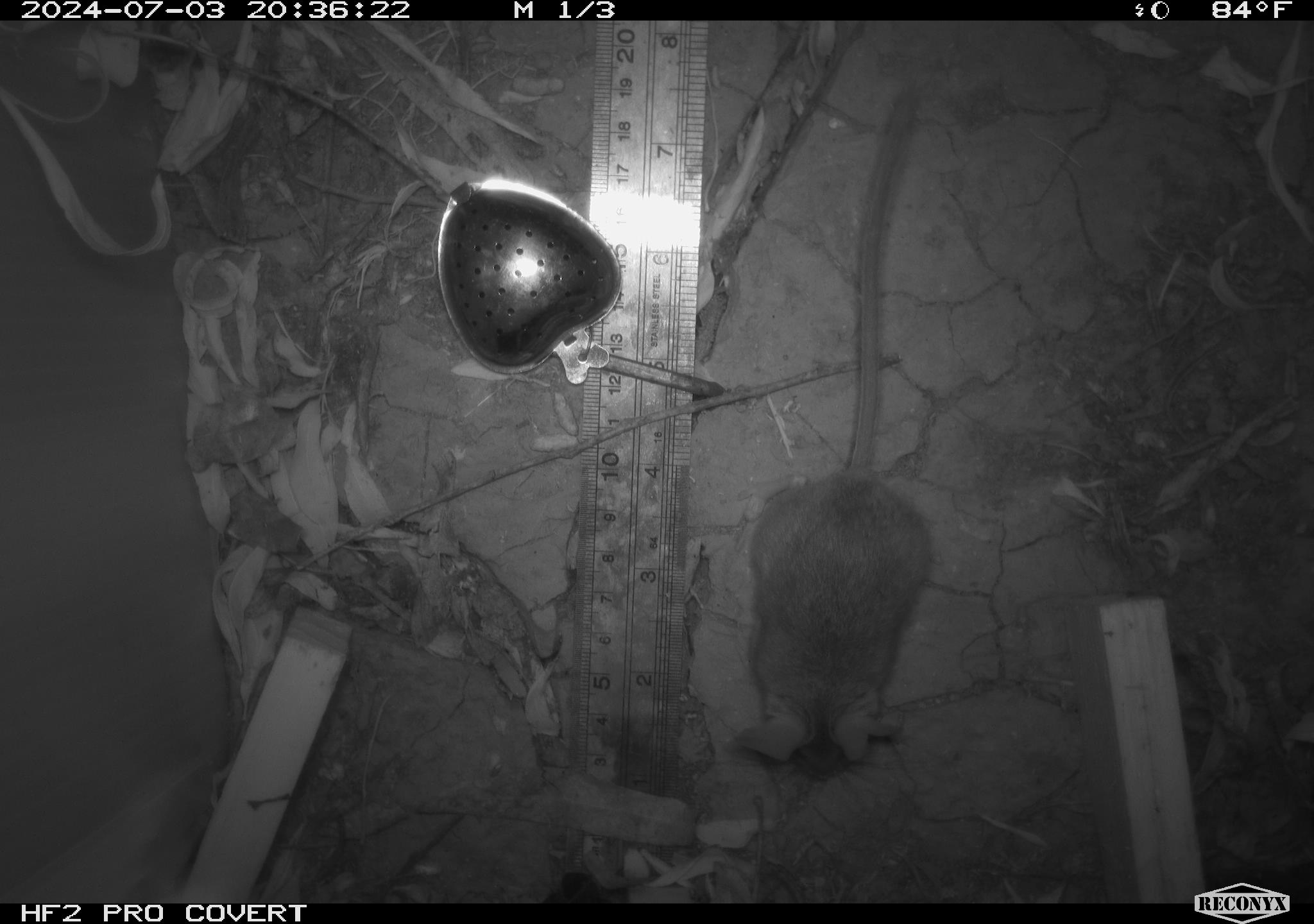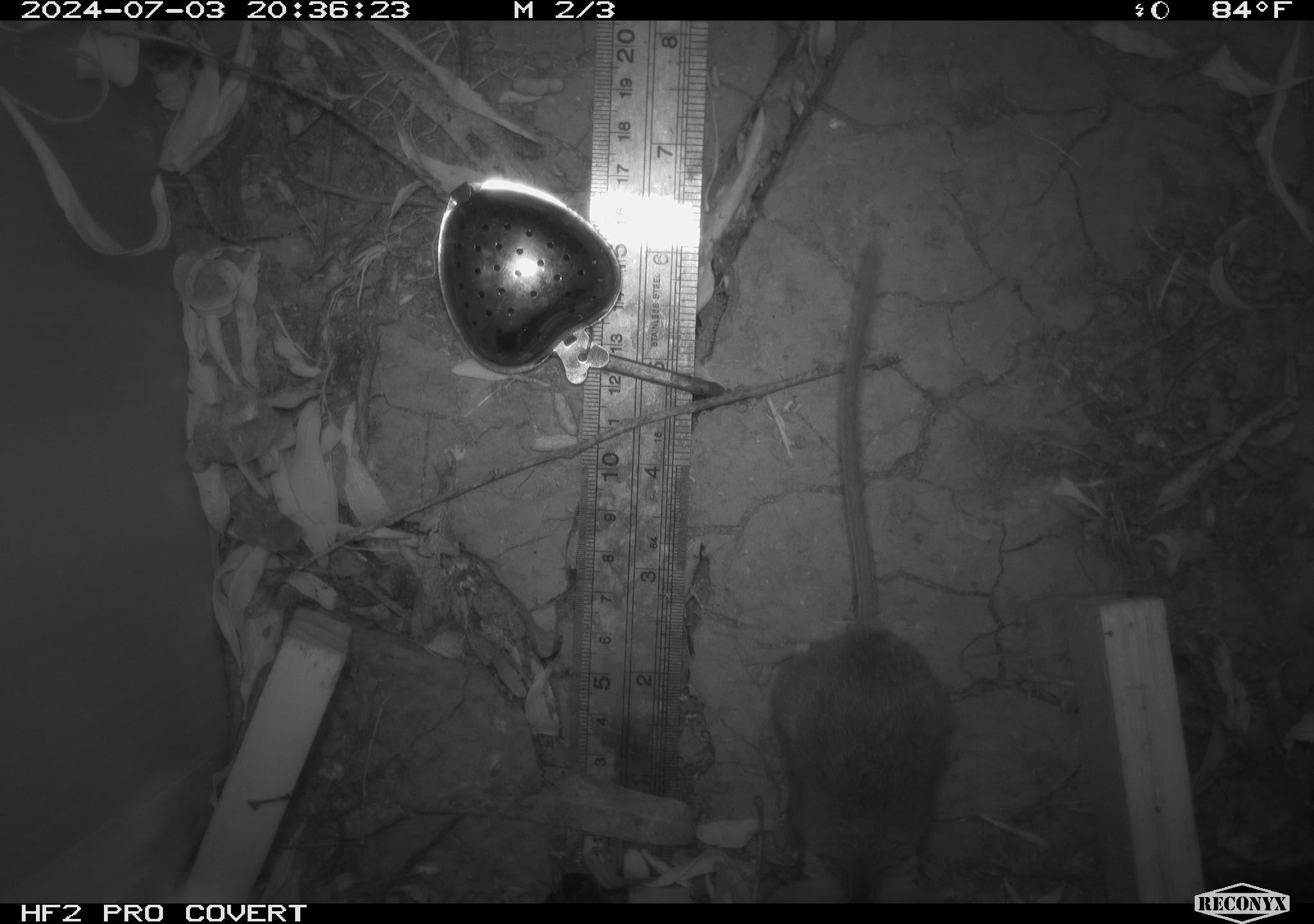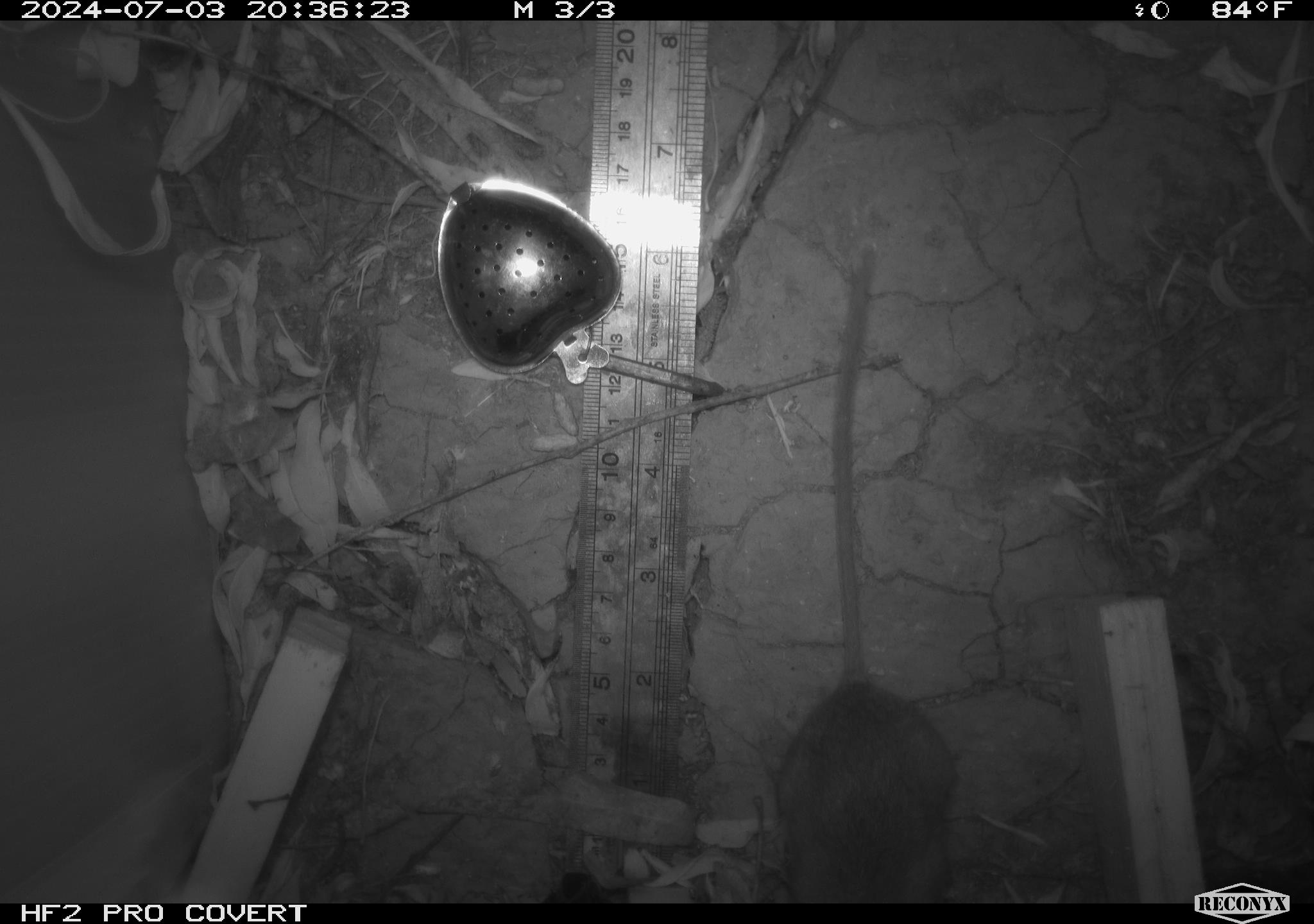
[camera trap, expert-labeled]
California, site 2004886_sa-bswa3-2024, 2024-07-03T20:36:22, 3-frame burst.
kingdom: Animalia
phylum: Chordata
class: Mammalia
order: Rodentia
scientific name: Rodentia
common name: mouse species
Mouse species (Rodentia).